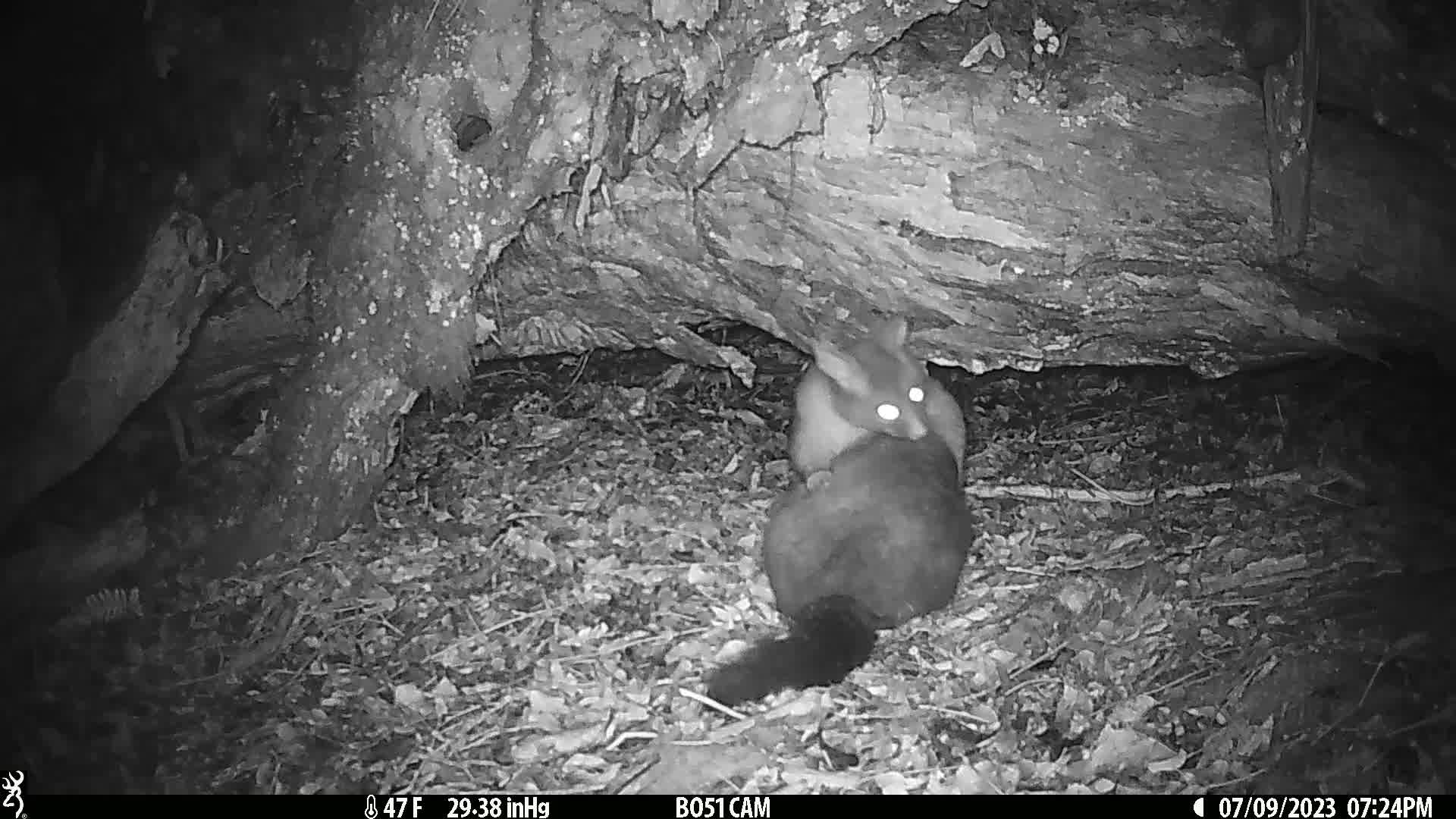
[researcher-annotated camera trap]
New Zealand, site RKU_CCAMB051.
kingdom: Animalia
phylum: Chordata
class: Mammalia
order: Diprotodontia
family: Phalangeridae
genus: Trichosurus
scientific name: Trichosurus vulpecula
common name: common brushtail possum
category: possum